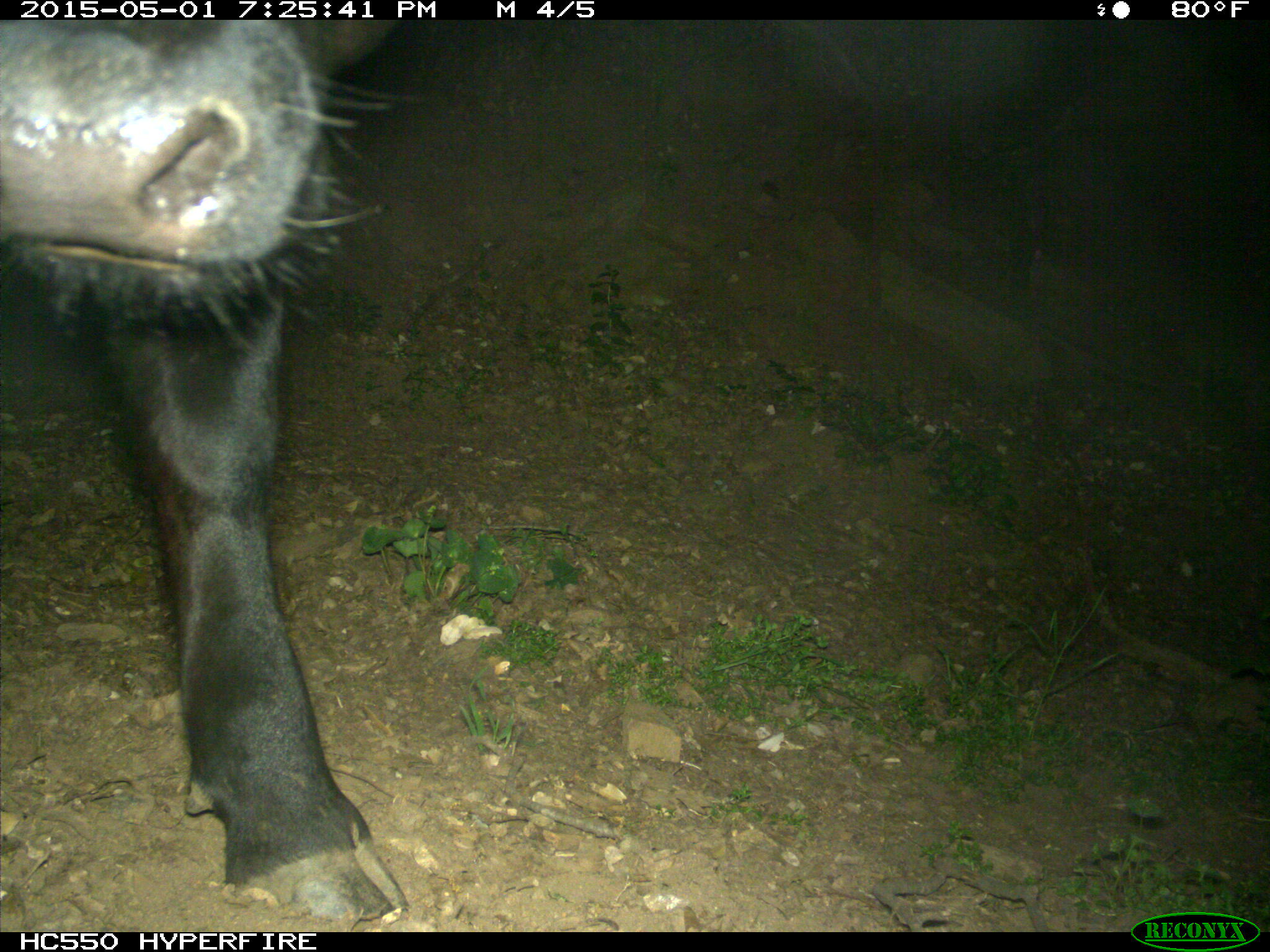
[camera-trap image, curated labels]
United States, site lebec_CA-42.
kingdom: Animalia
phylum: Chordata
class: Mammalia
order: Artiodactyla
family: Bovidae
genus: Bos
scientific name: Bos taurus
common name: domestic cow